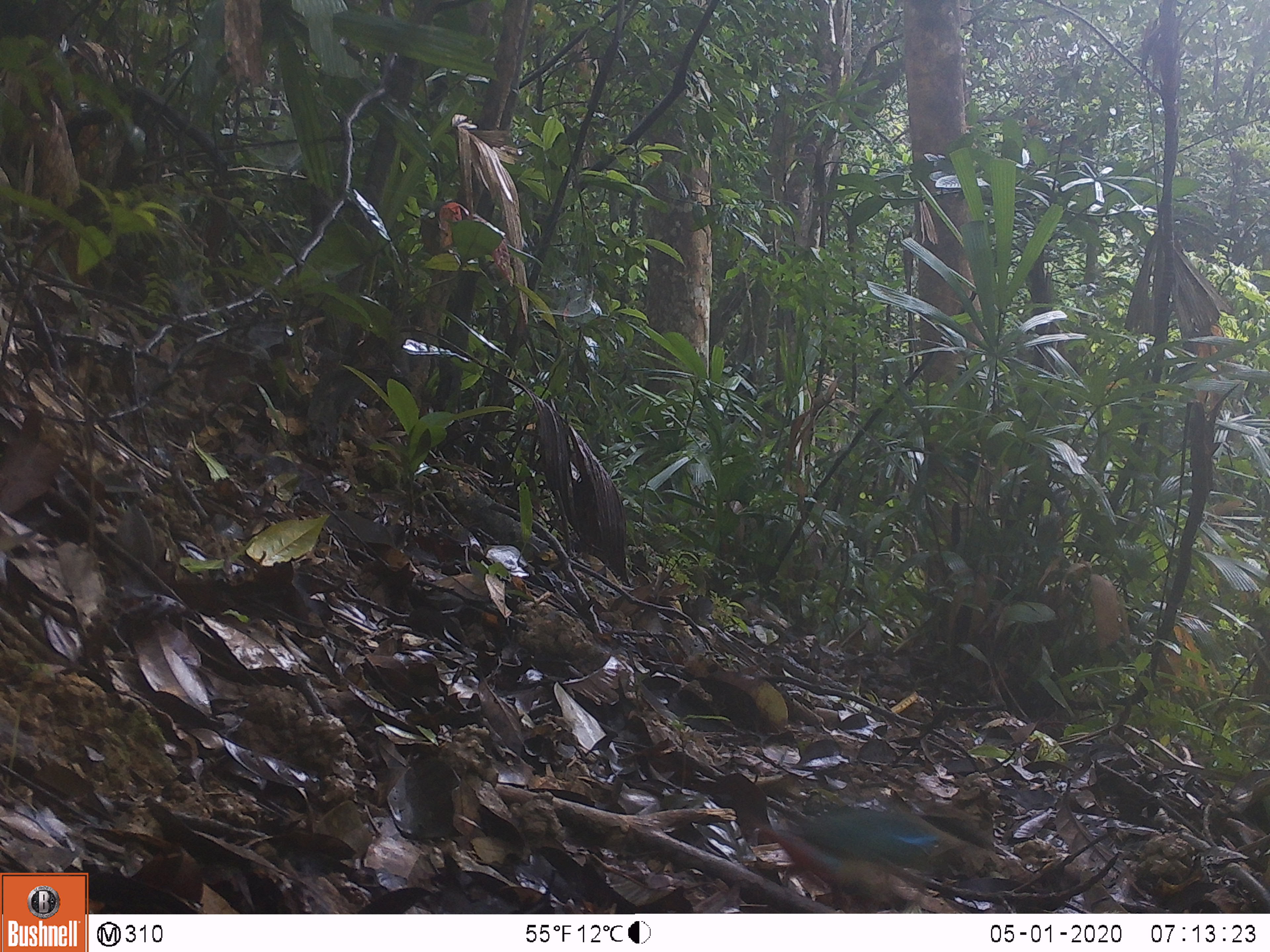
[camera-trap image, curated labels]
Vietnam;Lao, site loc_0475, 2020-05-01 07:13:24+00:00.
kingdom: Animalia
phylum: Chordata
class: Aves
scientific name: Aves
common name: bird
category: unidentified bird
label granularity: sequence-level